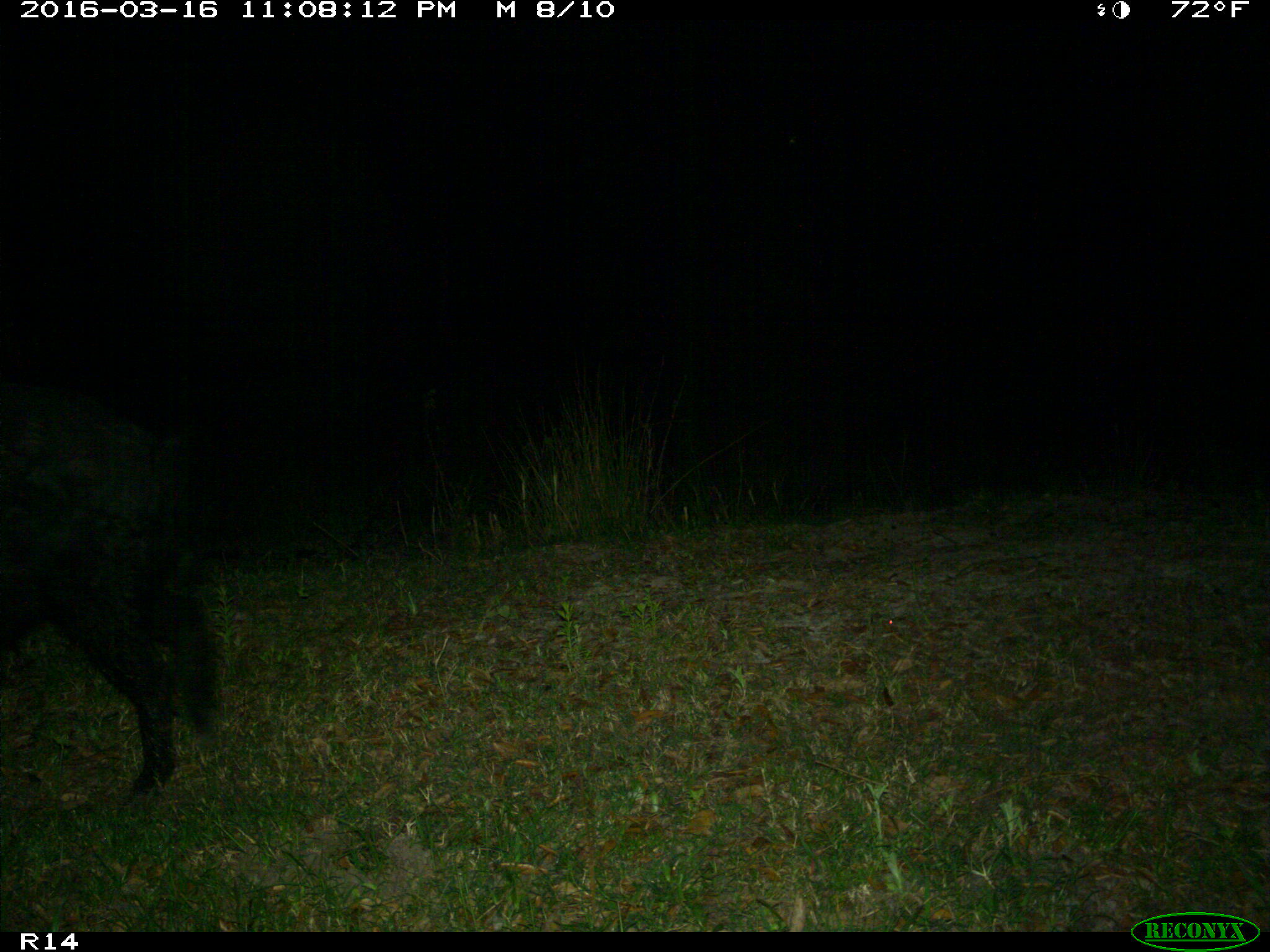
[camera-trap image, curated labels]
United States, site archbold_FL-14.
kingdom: Animalia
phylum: Chordata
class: Mammalia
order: Artiodactyla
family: Suidae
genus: Sus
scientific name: Sus scrofa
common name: wild boar